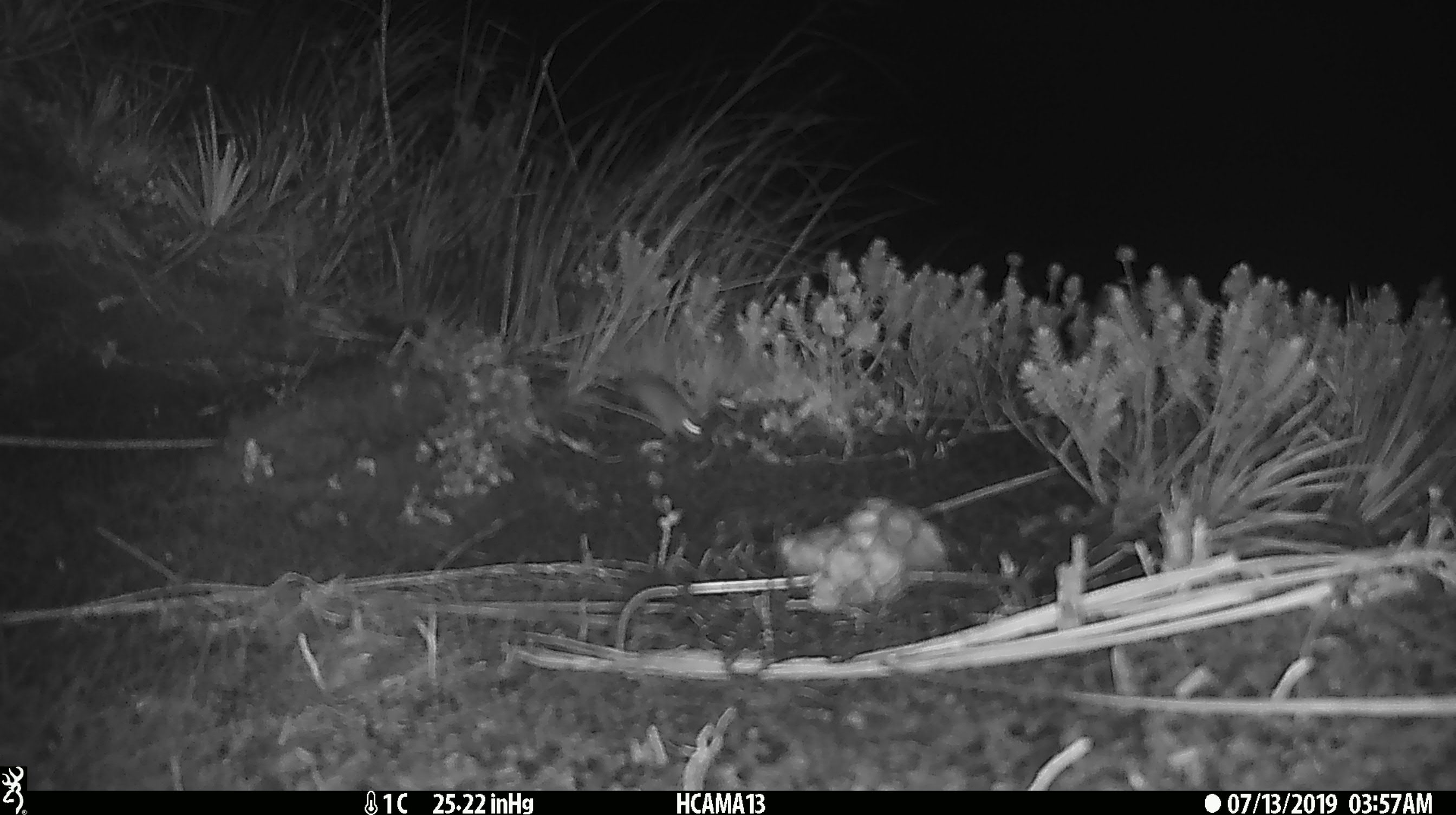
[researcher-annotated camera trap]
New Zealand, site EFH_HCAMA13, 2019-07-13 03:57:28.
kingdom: Animalia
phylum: Chordata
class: Mammalia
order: Rodentia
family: Muridae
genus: Mus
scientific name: Mus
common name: mouse